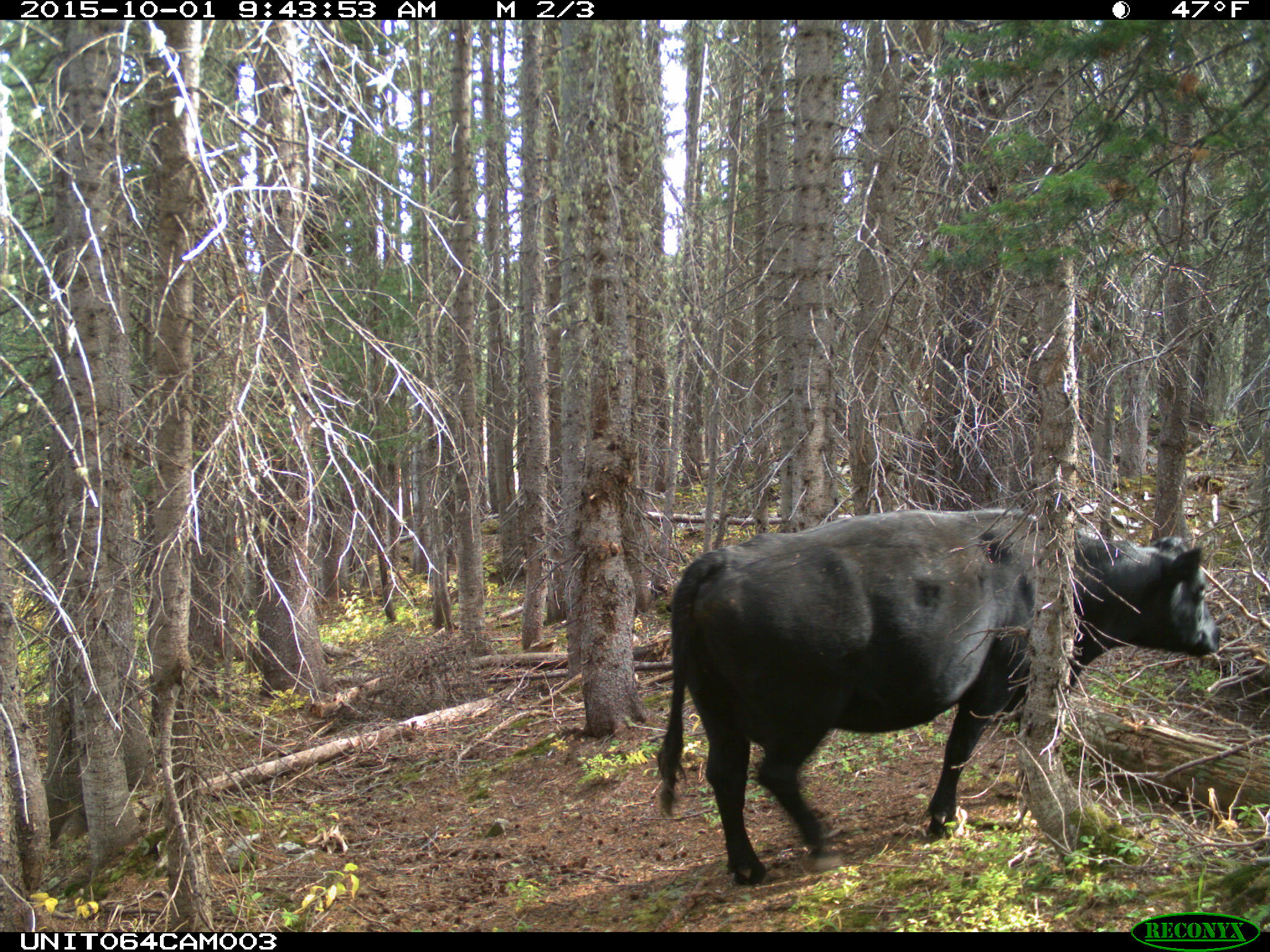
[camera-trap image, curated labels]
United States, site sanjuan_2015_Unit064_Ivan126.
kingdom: Animalia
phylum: Chordata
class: Mammalia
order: Artiodactyla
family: Bovidae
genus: Bos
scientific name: Bos taurus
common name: domestic cow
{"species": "Bos taurus (domestic cow)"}